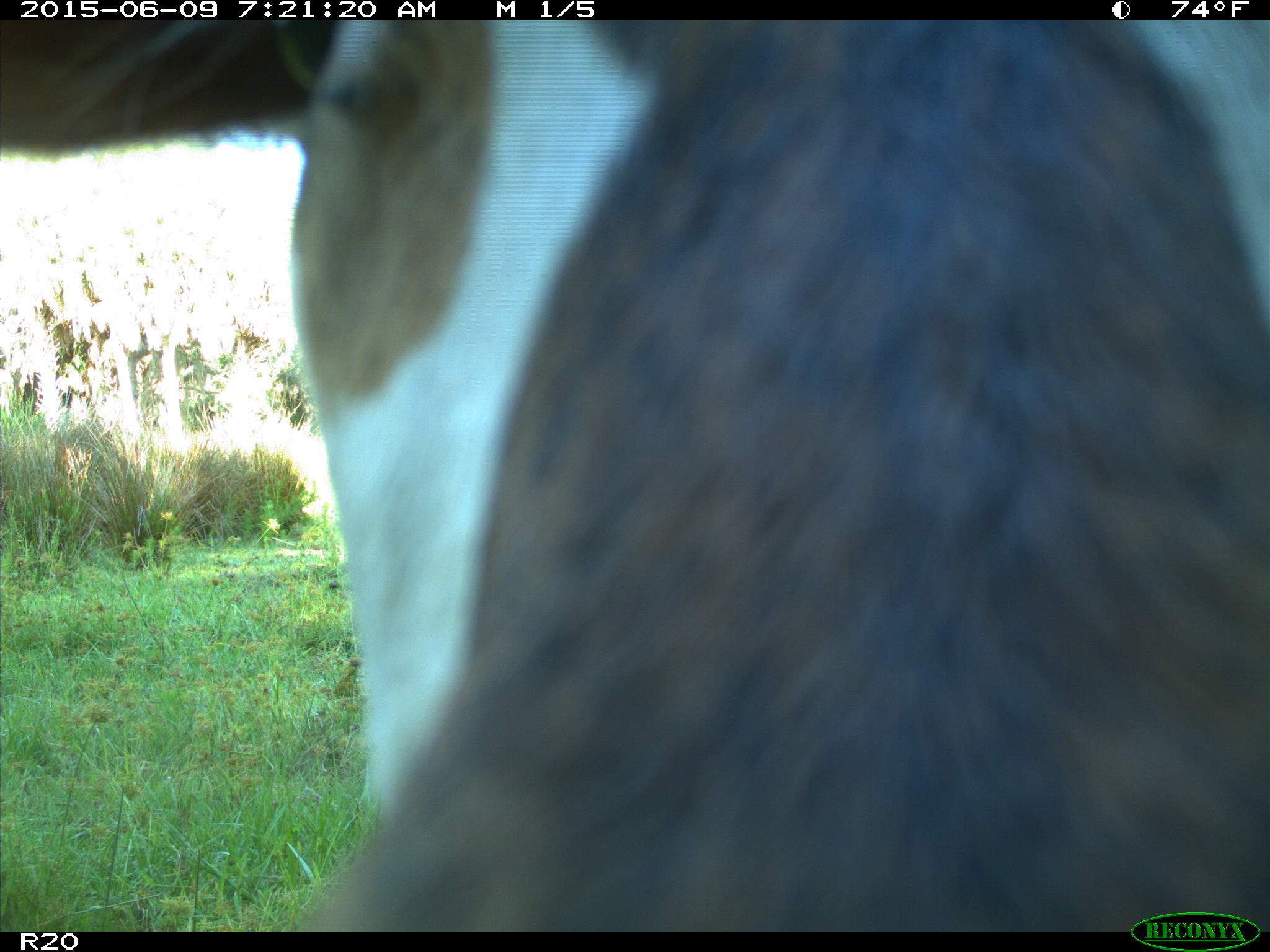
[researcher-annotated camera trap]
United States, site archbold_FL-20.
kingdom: Animalia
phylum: Chordata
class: Mammalia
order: Artiodactyla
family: Bovidae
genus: Bos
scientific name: Bos taurus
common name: domestic cow